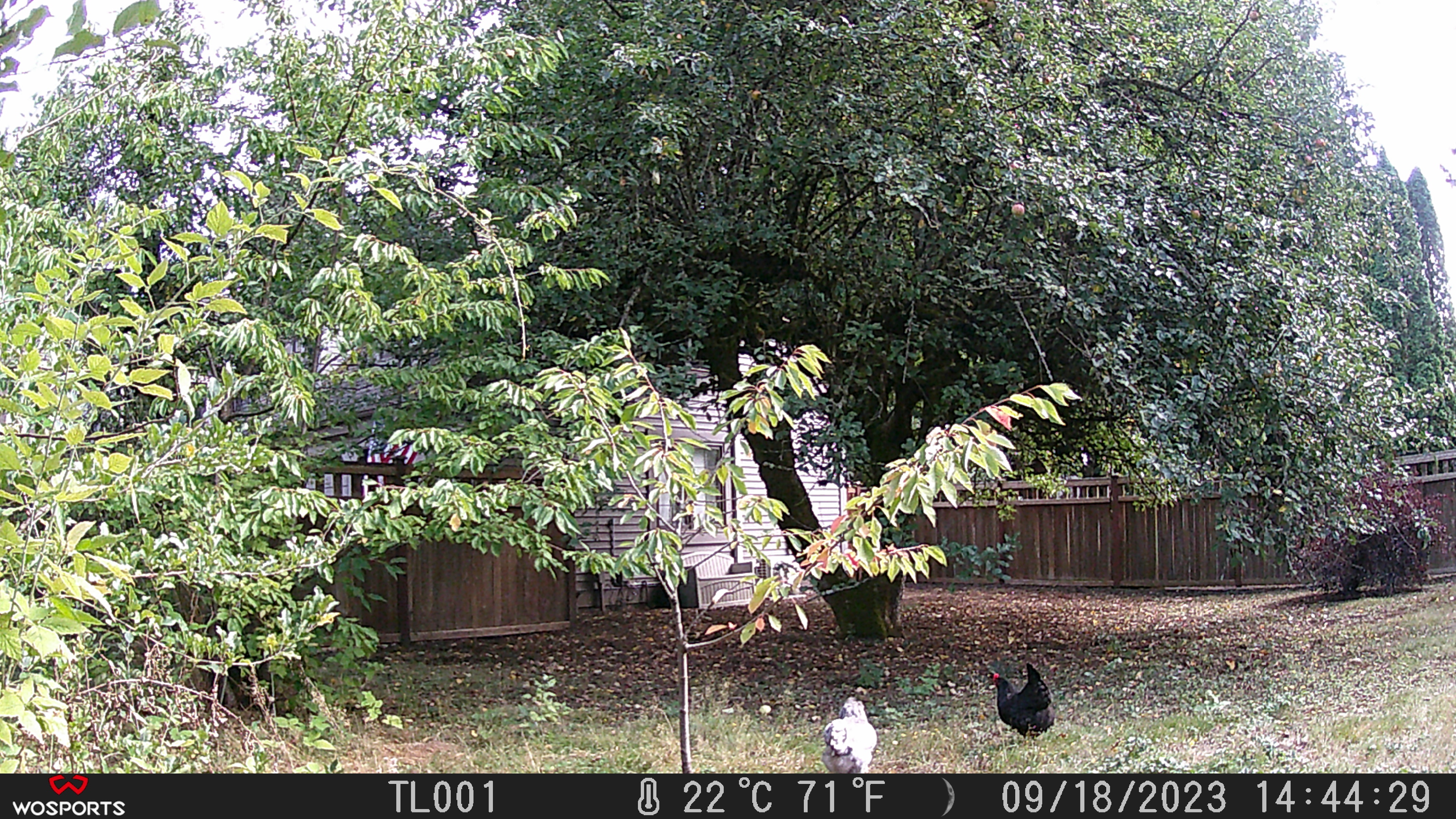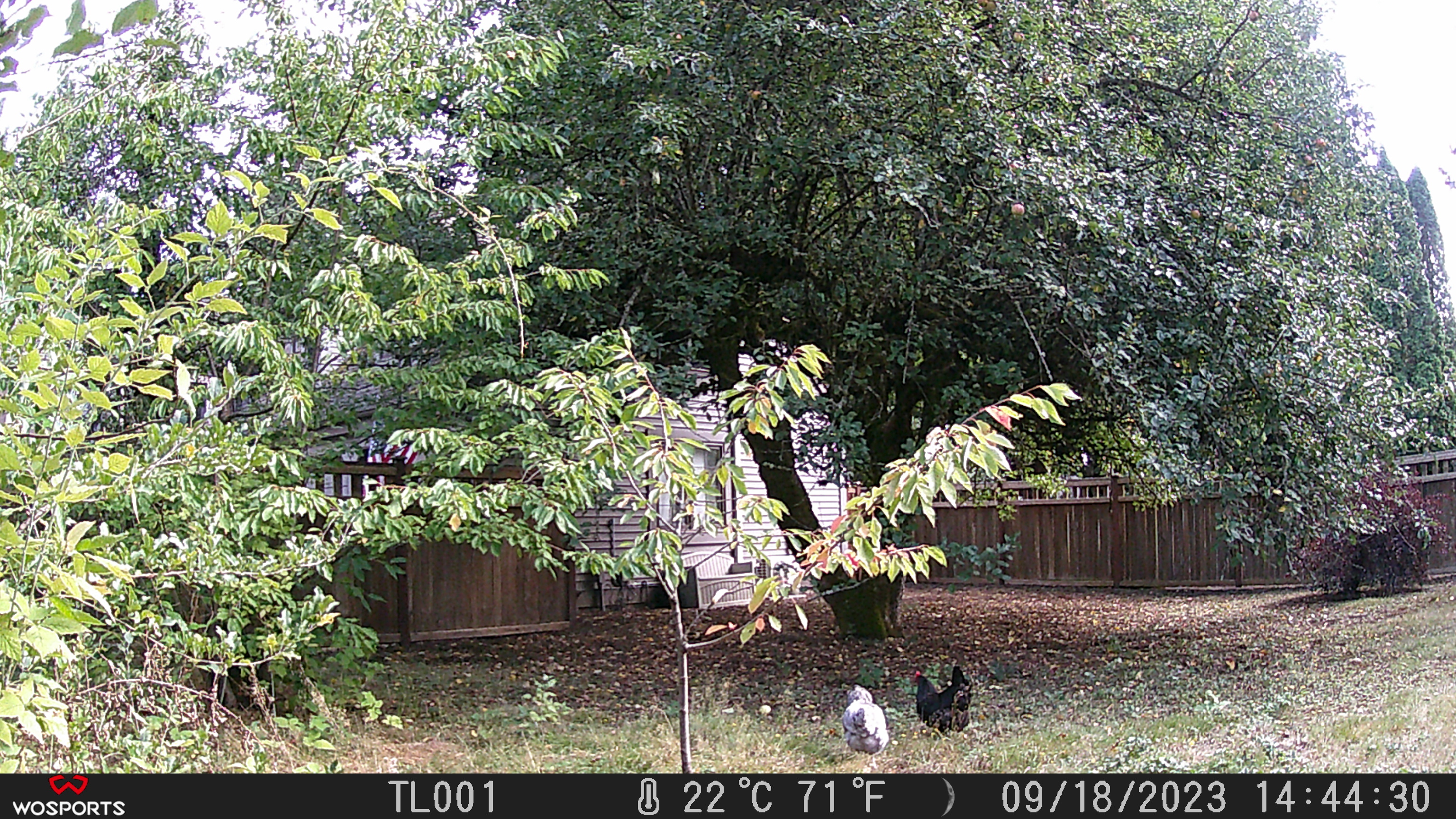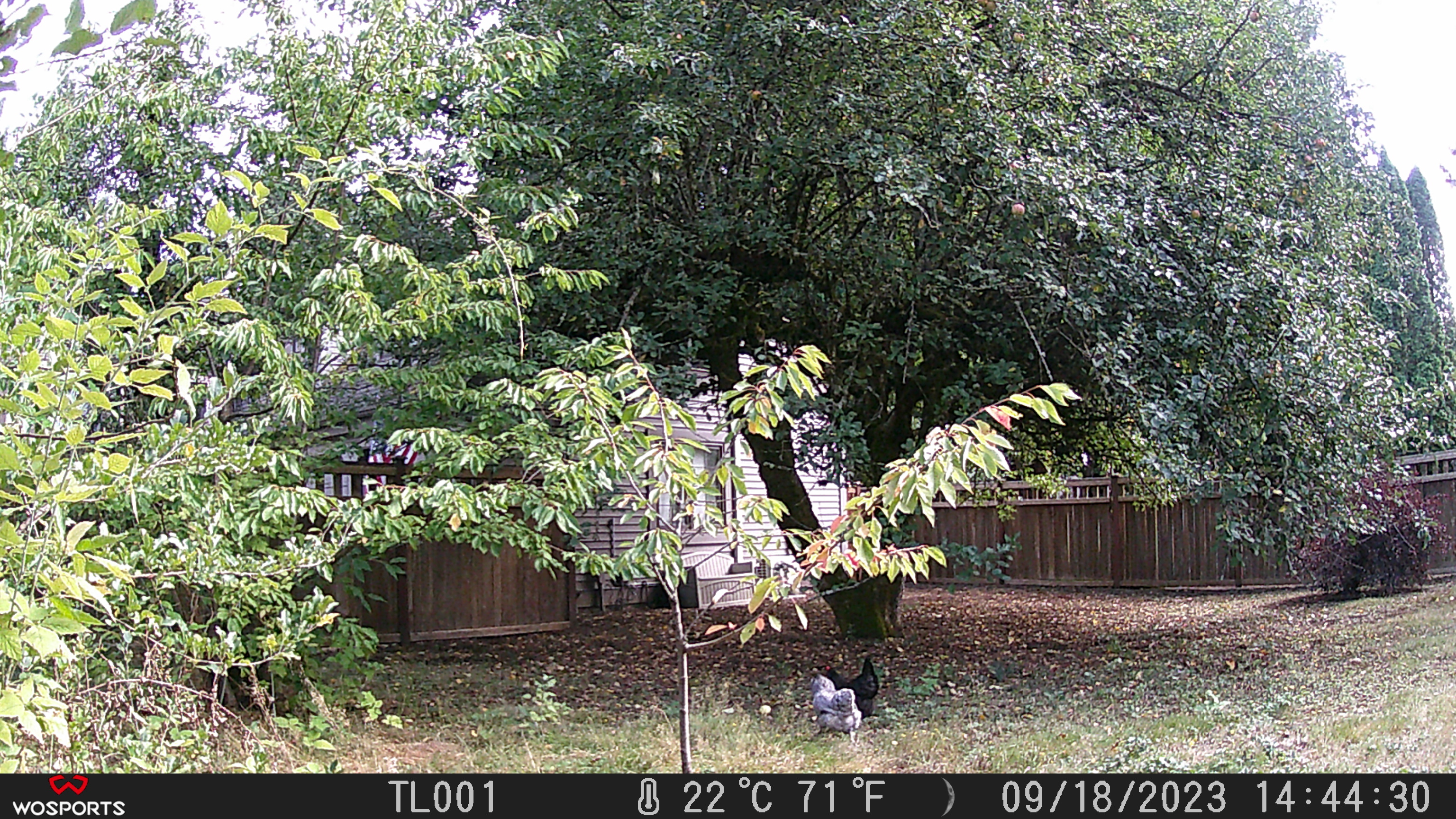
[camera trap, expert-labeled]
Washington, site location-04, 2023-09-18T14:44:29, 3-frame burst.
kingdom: Animalia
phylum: Chordata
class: Aves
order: Galliformes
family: Phasianidae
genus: Gallus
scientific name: Gallus gallus domesticus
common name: domestic chicken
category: chicken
Chicken (domestic chicken) (Gallus gallus domesticus).